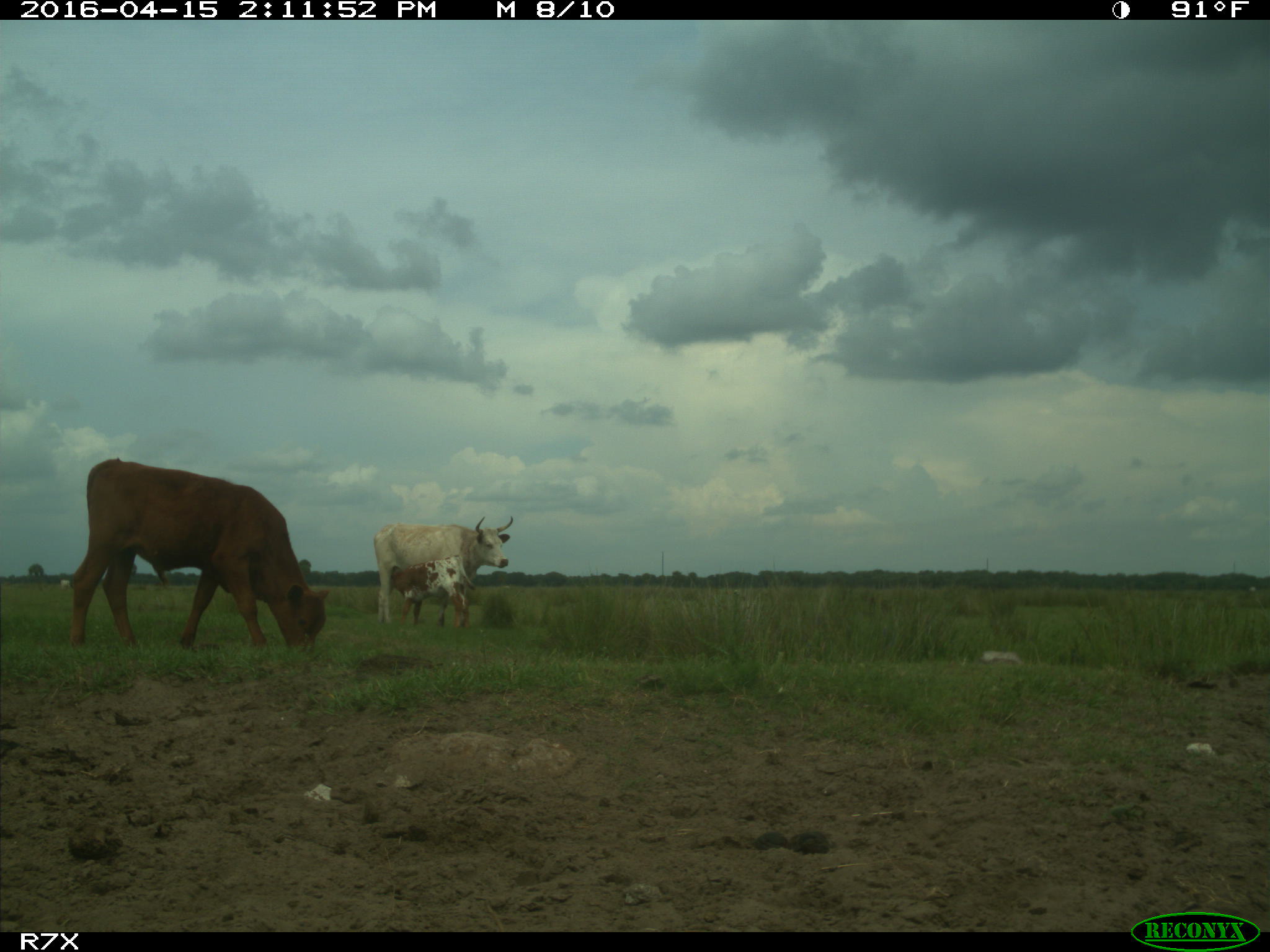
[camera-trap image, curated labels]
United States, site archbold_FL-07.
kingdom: Animalia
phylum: Chordata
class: Mammalia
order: Artiodactyla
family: Bovidae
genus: Bos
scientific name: Bos taurus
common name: domestic cow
Bos taurus (domestic cow).